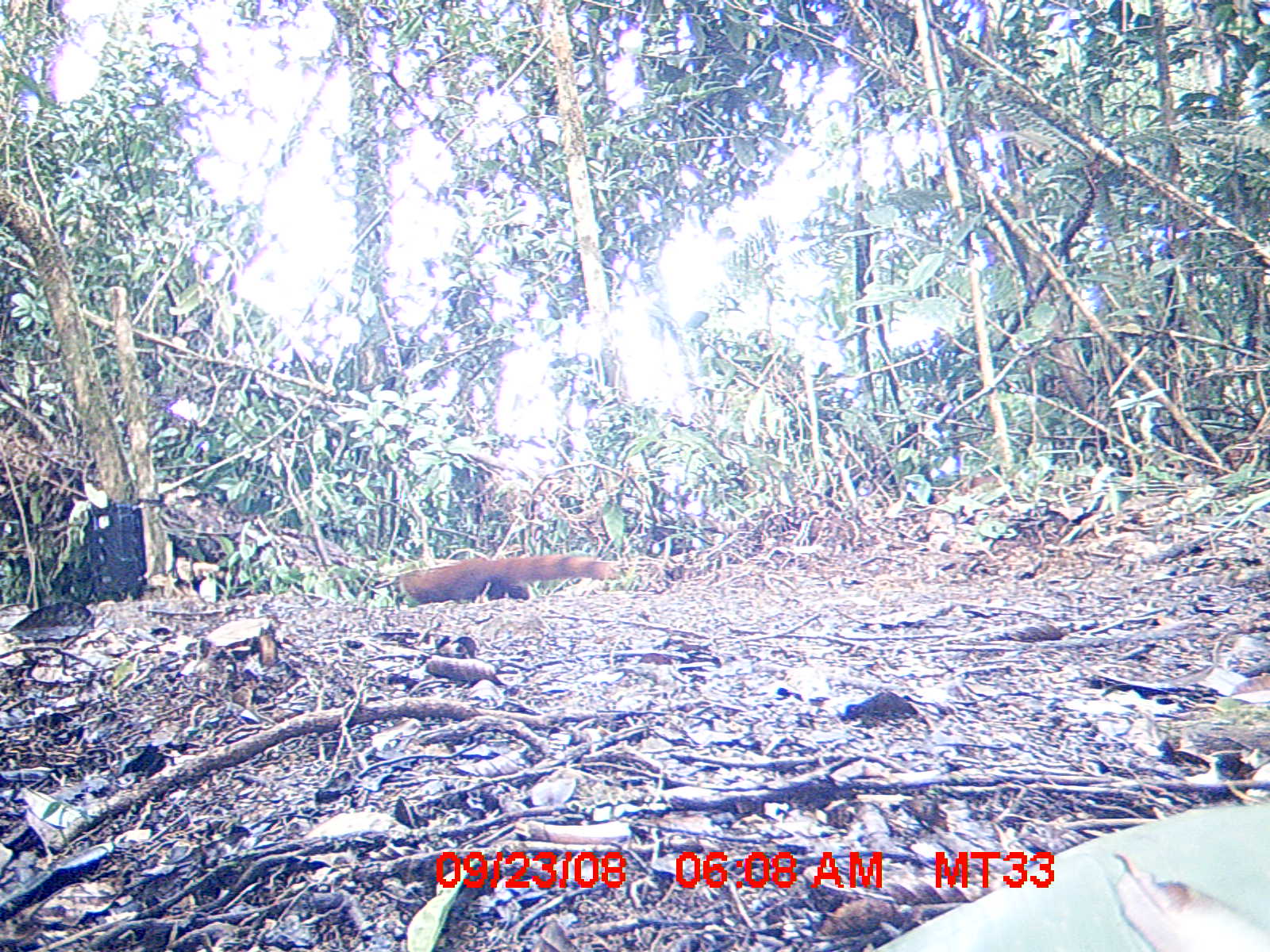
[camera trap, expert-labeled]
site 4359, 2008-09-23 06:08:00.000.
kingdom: Animalia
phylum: Chordata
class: Aves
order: Coraciiformes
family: Brachypteraciidae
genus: Brachypteracias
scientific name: Brachypteracias squamiger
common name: scaly ground-roller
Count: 1.